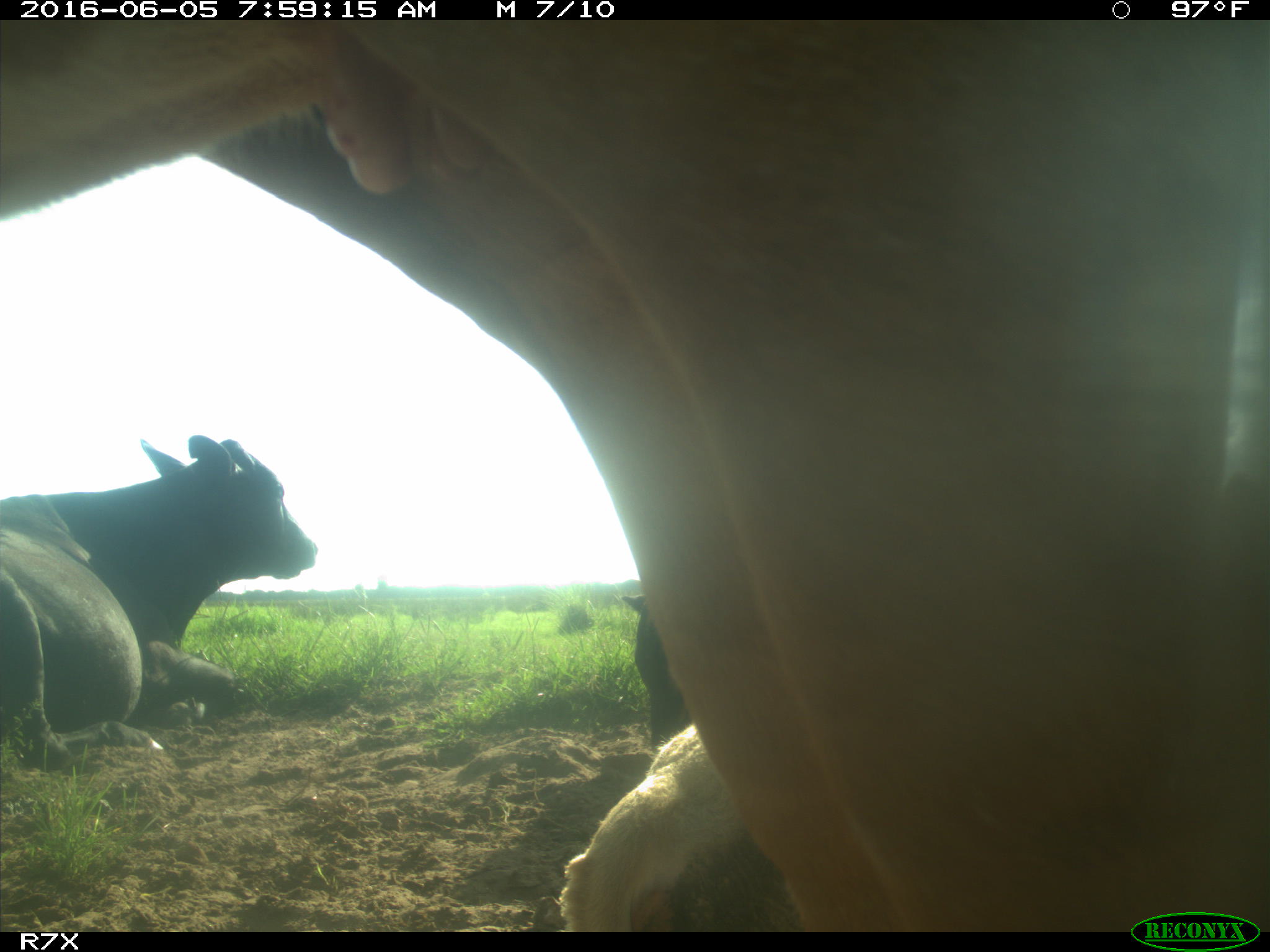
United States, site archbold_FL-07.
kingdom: Animalia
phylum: Chordata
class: Mammalia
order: Artiodactyla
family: Bovidae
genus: Bos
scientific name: Bos taurus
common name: domestic cow